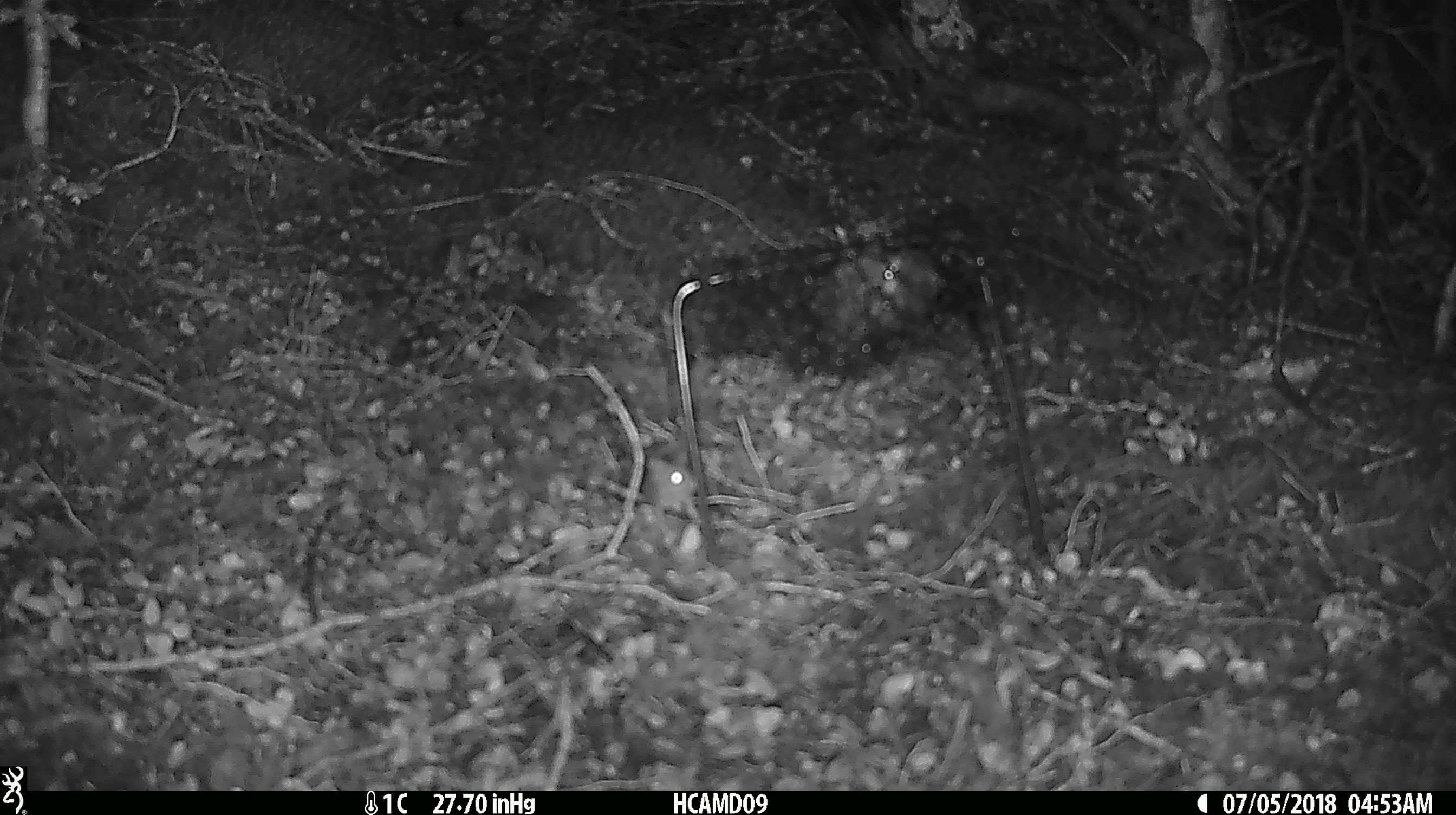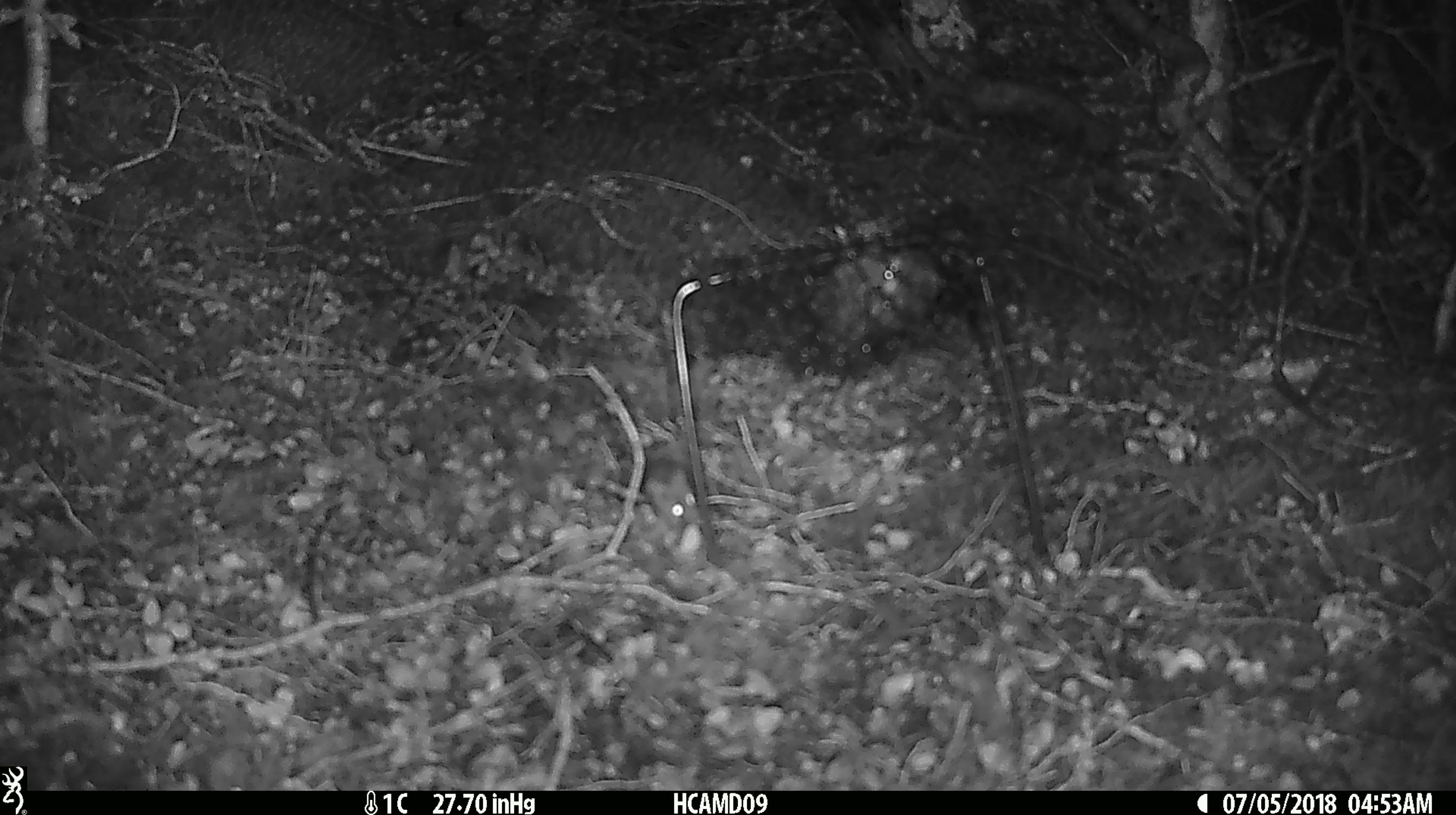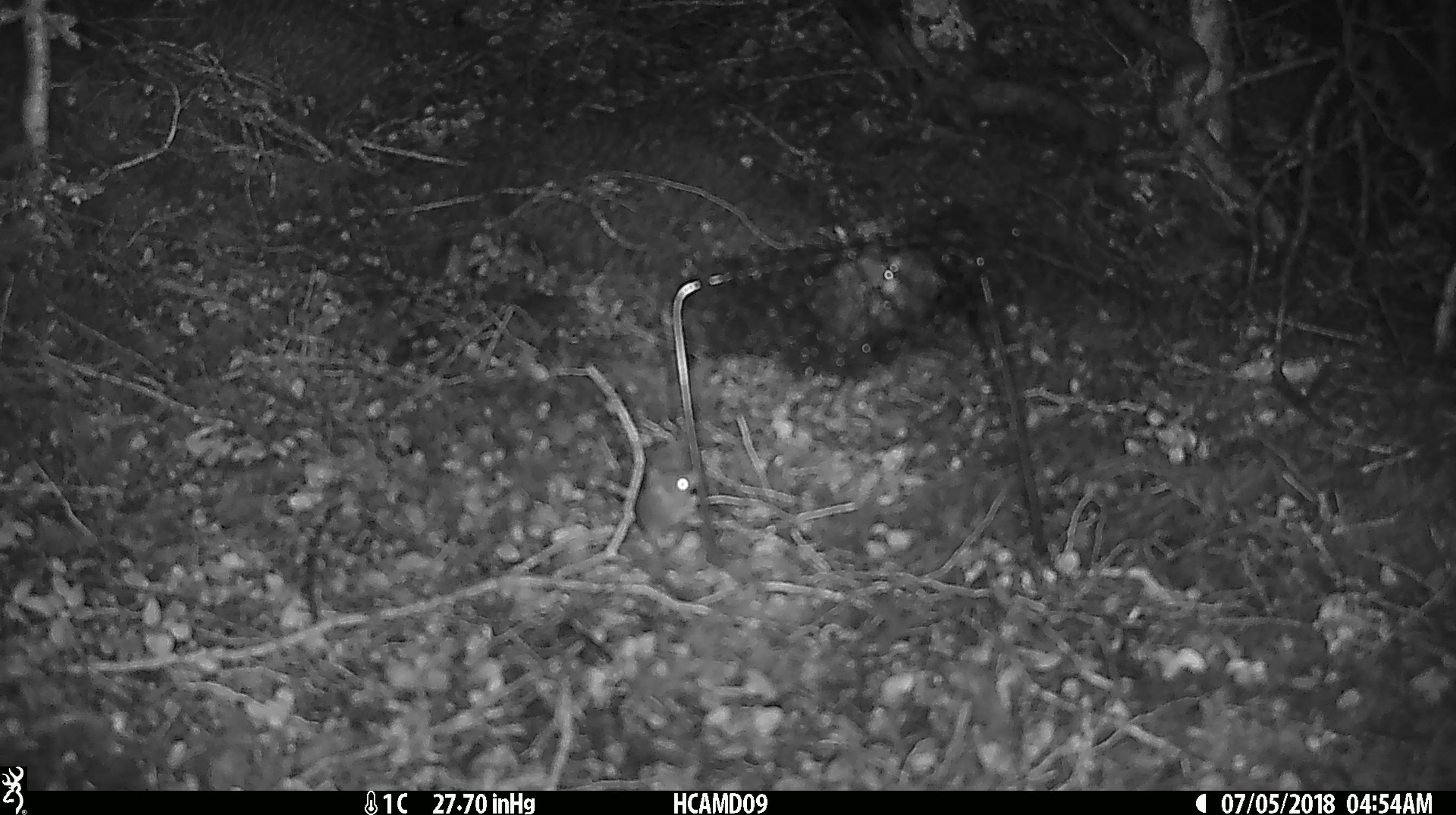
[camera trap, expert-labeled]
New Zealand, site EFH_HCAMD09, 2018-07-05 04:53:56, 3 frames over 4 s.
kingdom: Animalia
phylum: Chordata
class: Mammalia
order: Rodentia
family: Muridae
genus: Mus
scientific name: Mus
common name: mouse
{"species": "mouse (Mus)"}